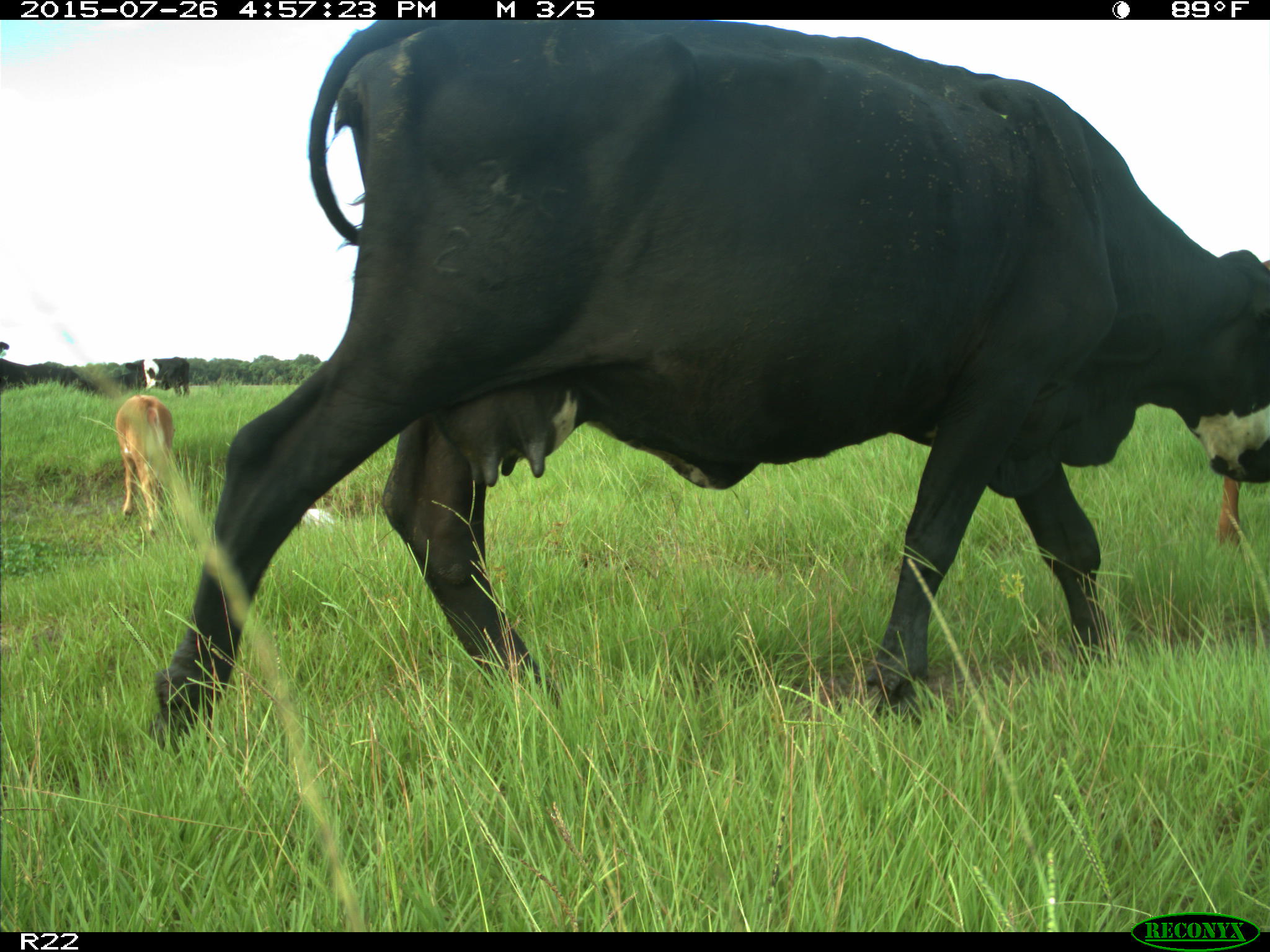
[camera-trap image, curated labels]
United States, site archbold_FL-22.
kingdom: Animalia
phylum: Chordata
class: Mammalia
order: Artiodactyla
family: Bovidae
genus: Bos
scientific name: Bos taurus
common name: domestic cow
Bos taurus (domestic cow).